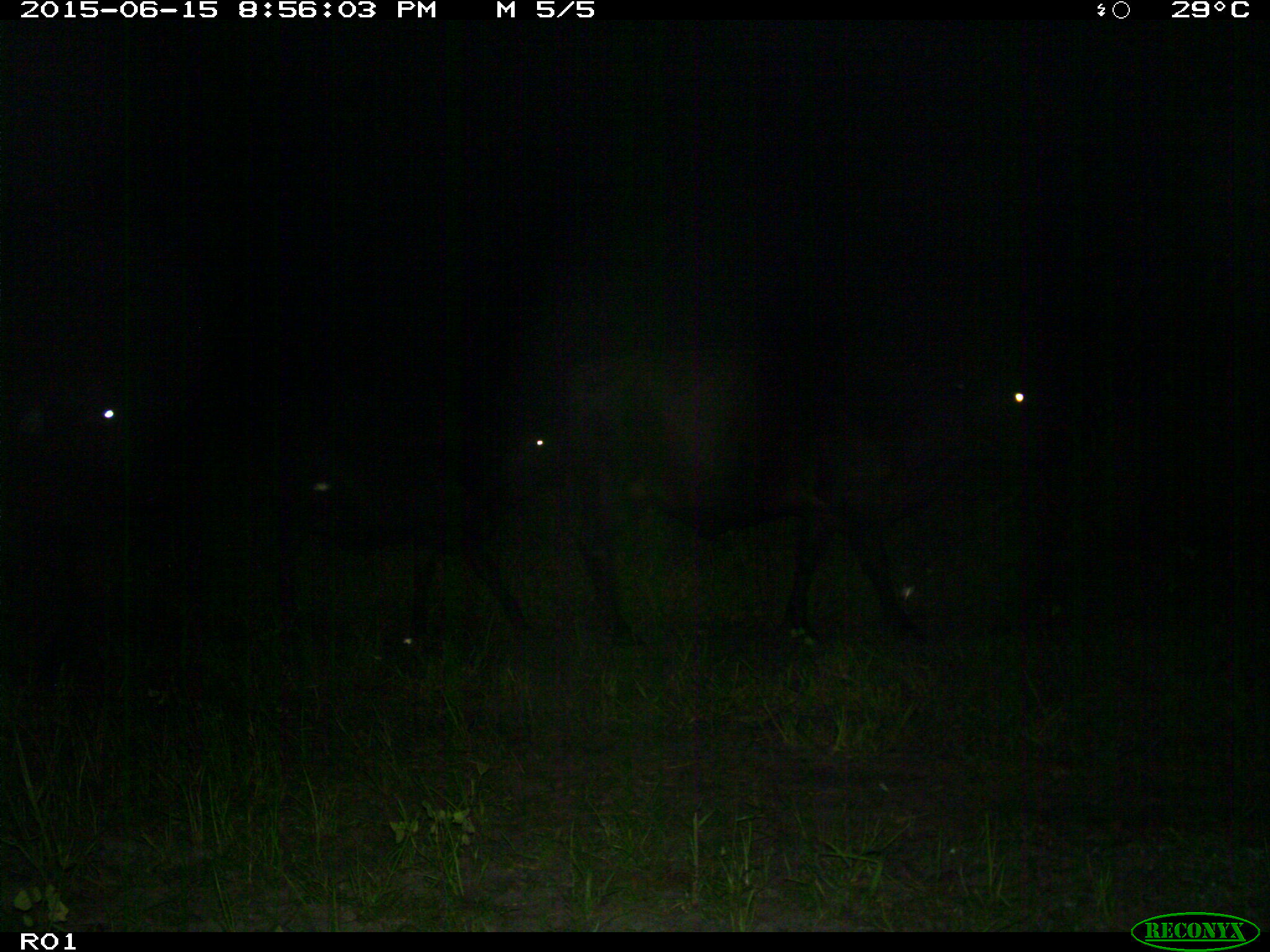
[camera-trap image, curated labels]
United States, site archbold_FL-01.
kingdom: Animalia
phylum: Chordata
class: Mammalia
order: Artiodactyla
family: Bovidae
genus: Bos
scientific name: Bos taurus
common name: domestic cow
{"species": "Bos taurus (domestic cow)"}